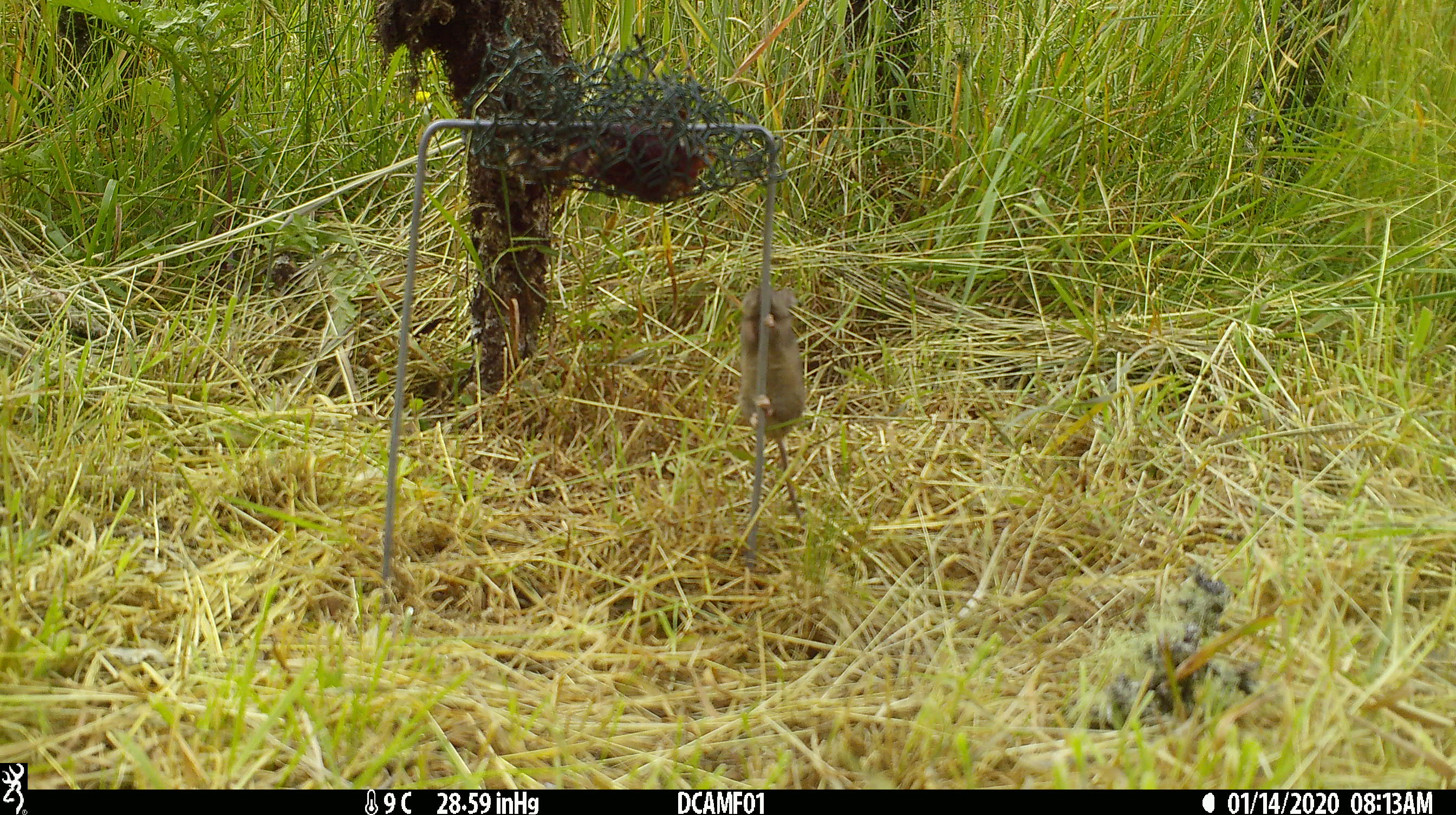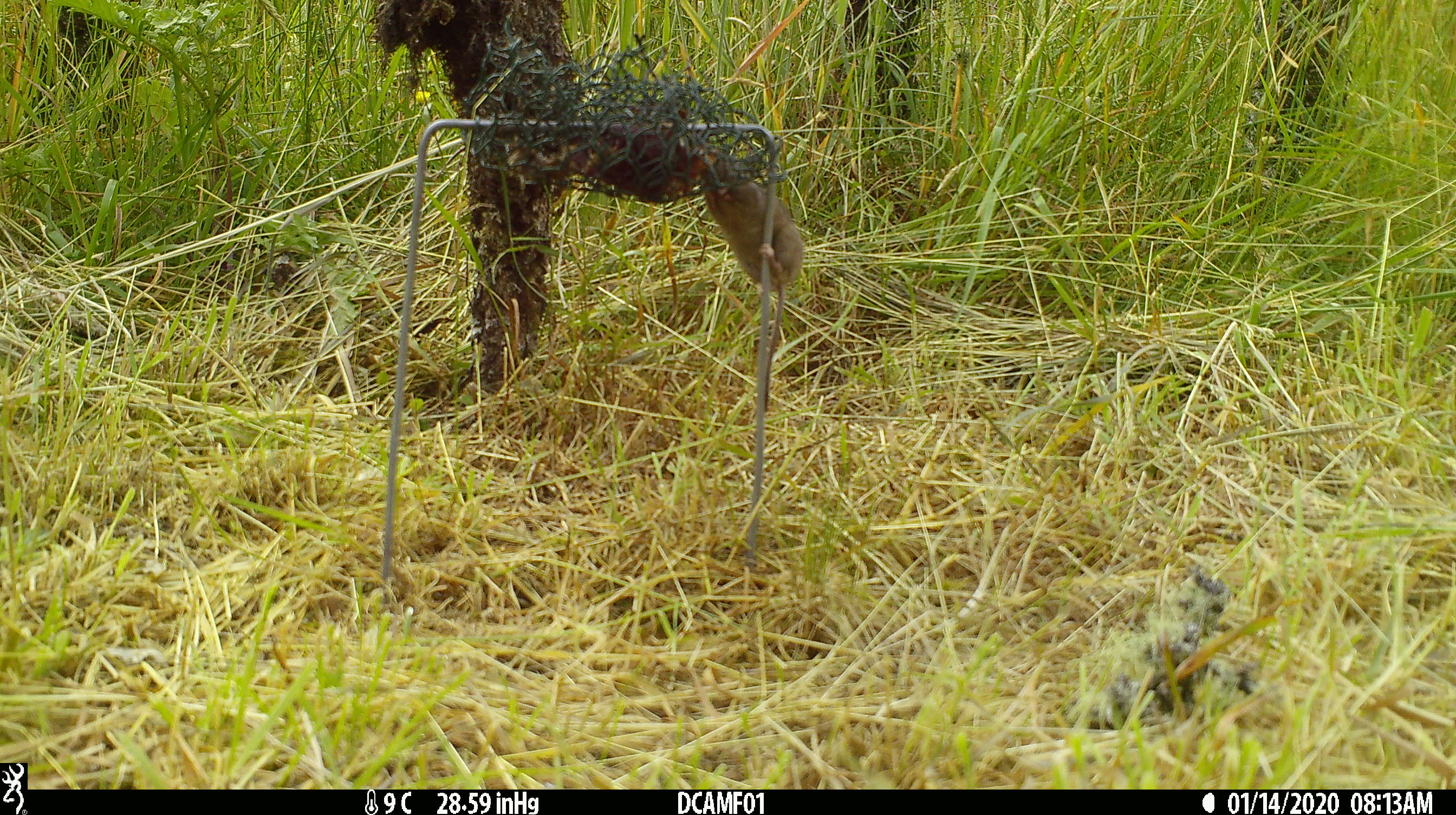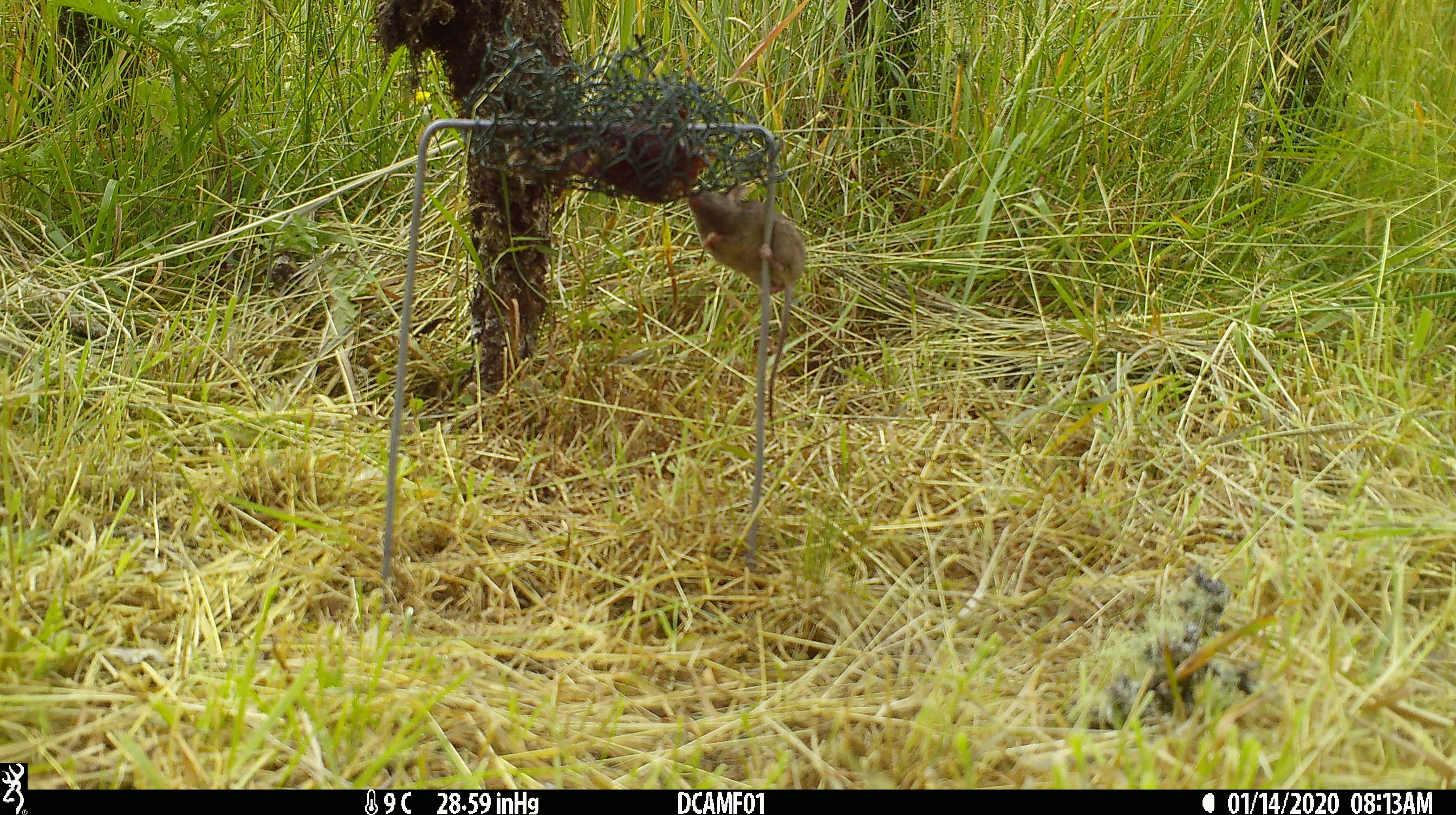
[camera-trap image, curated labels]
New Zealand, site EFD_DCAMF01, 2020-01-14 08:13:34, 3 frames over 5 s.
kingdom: Animalia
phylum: Chordata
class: Mammalia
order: Rodentia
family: Muridae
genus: Mus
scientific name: Mus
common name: mouse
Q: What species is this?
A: Mouse (Mus).